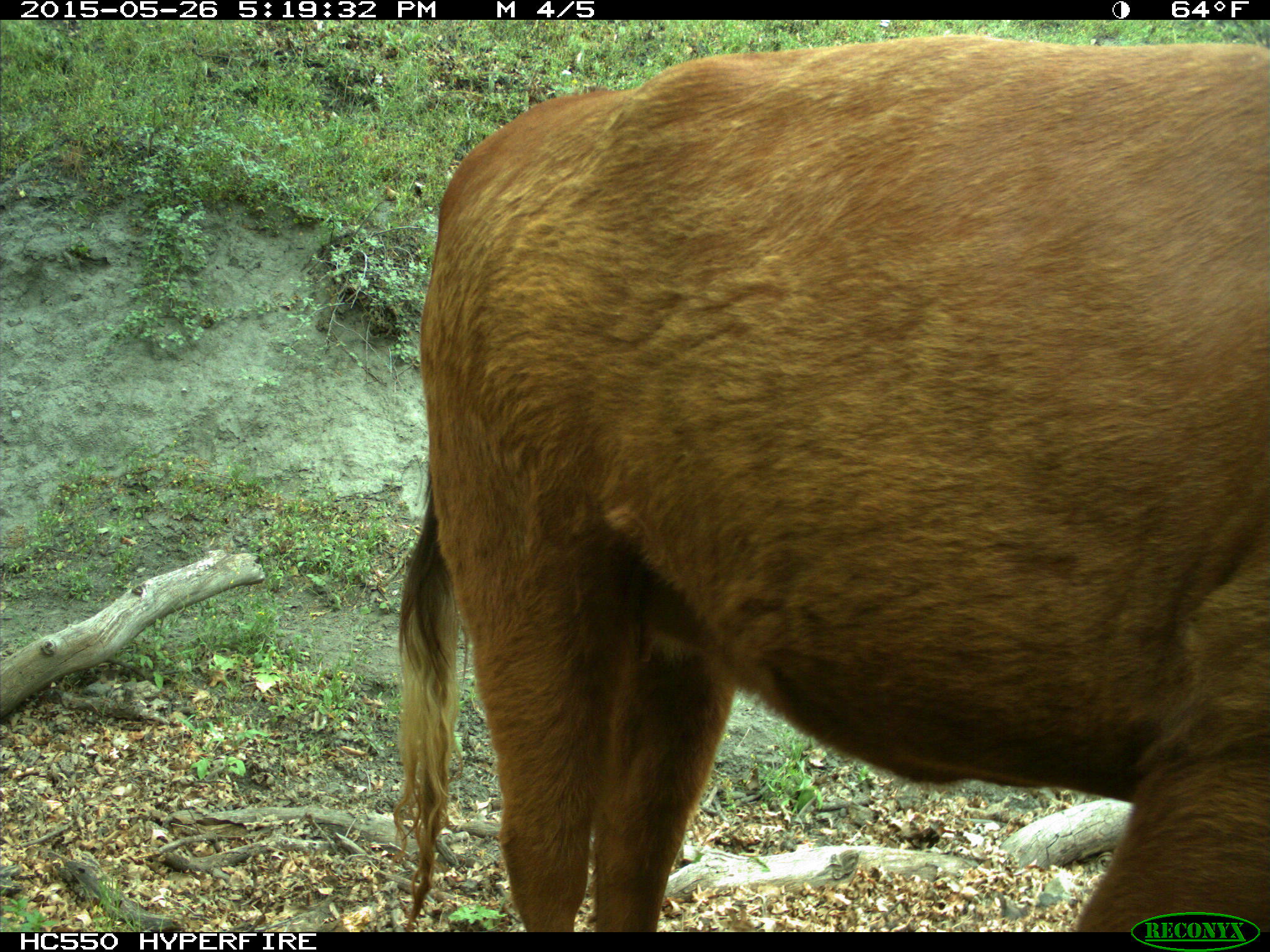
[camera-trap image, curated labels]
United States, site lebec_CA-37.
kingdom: Animalia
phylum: Chordata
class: Mammalia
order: Artiodactyla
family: Bovidae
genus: Bos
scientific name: Bos taurus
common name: domestic cow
Bos taurus (domestic cow).